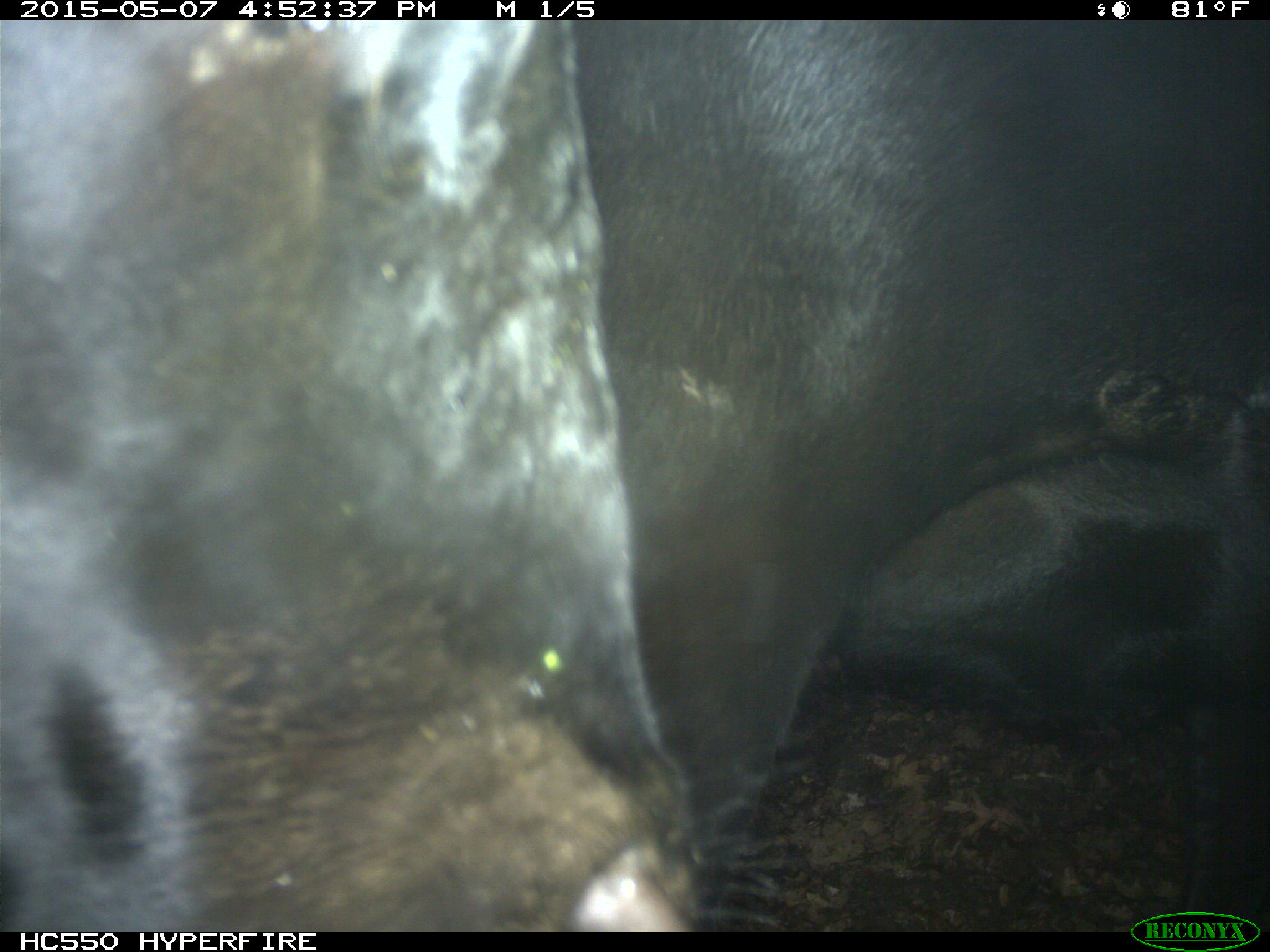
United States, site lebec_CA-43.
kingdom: Animalia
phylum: Chordata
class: Mammalia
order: Artiodactyla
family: Bovidae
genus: Bos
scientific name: Bos taurus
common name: domestic cow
Bos taurus (domestic cow).